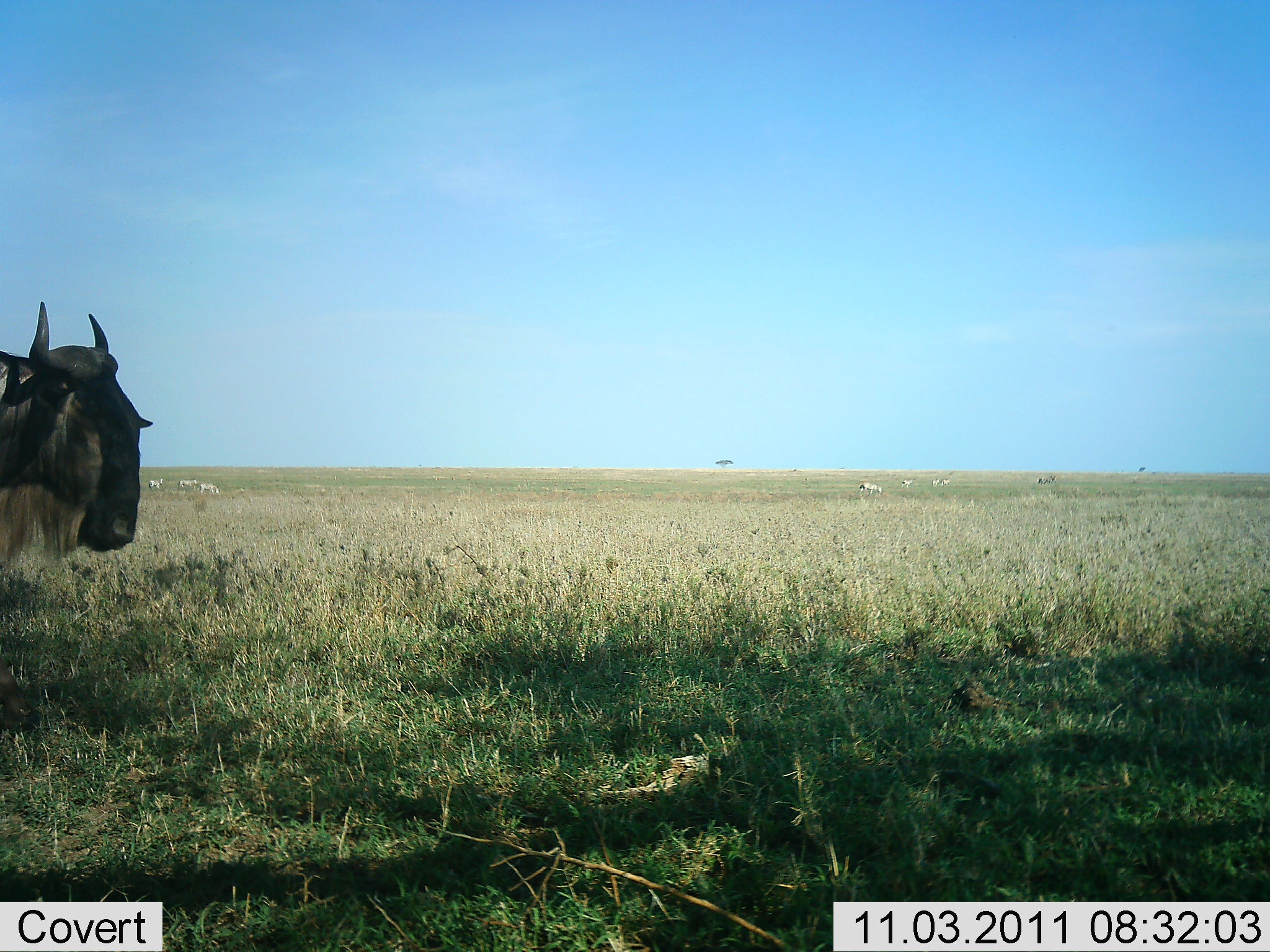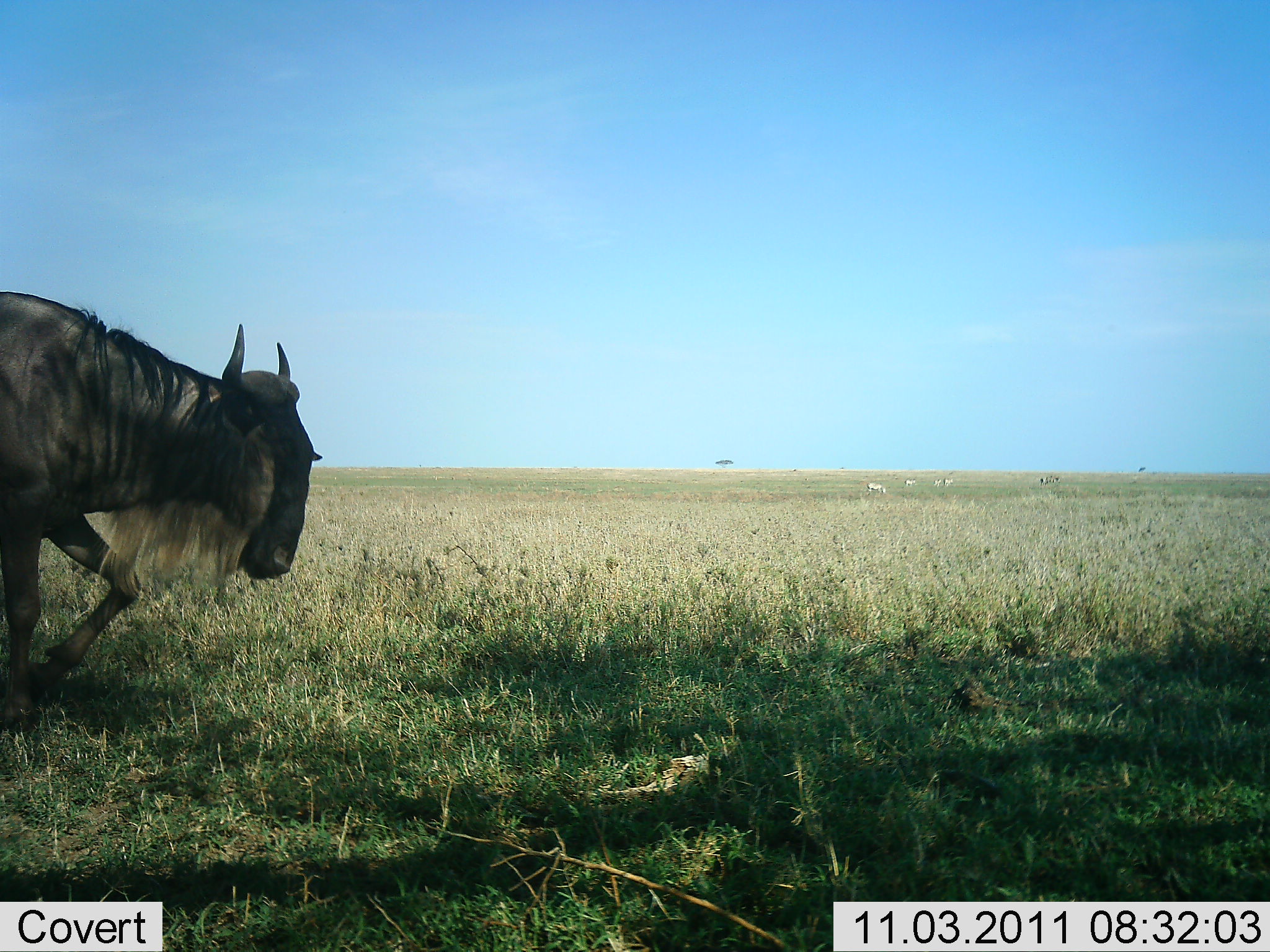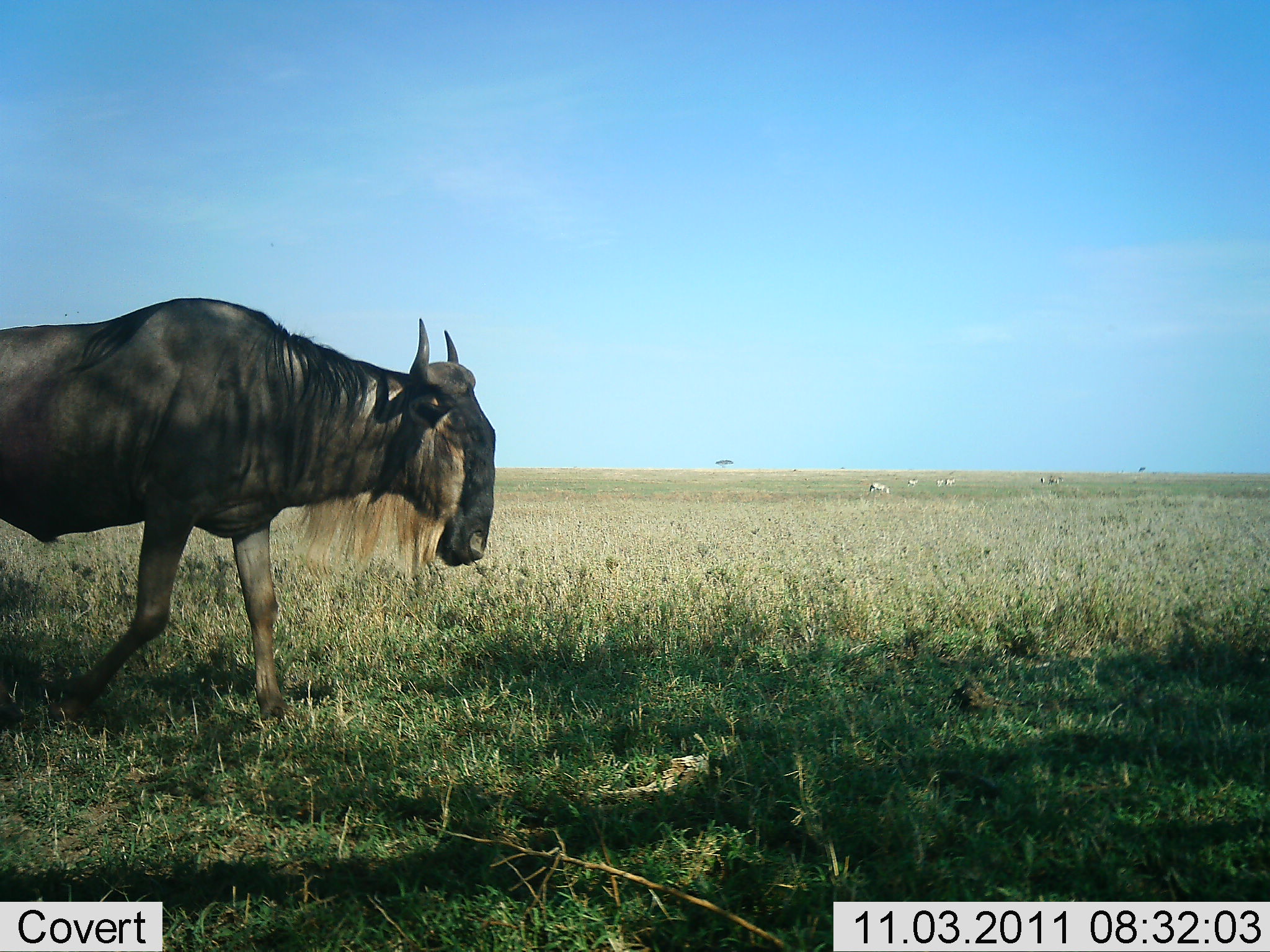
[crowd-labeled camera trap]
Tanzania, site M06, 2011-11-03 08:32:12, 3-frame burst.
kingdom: Animalia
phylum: Chordata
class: Mammalia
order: Artiodactyla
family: Bovidae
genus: Connochaetes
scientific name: Connochaetes taurinus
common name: blue wildebeest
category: wildebeest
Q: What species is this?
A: Wildebeest (blue wildebeest) (Connochaetes taurinus).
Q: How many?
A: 1.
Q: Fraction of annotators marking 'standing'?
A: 0%.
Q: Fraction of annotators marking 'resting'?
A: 0%.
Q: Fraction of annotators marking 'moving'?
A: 100%.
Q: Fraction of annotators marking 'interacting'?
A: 0%.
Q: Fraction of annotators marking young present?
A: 0%.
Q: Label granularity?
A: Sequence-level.